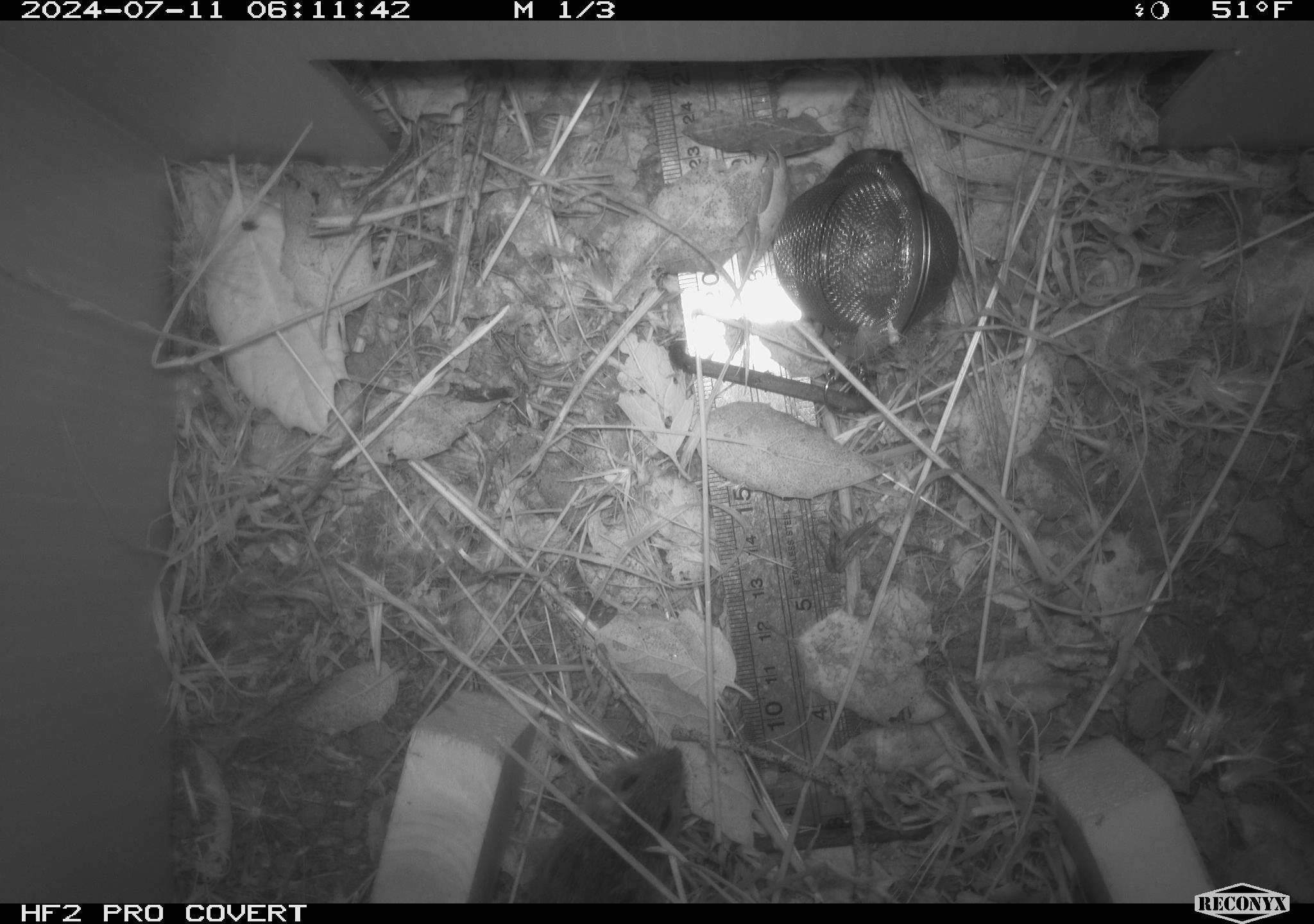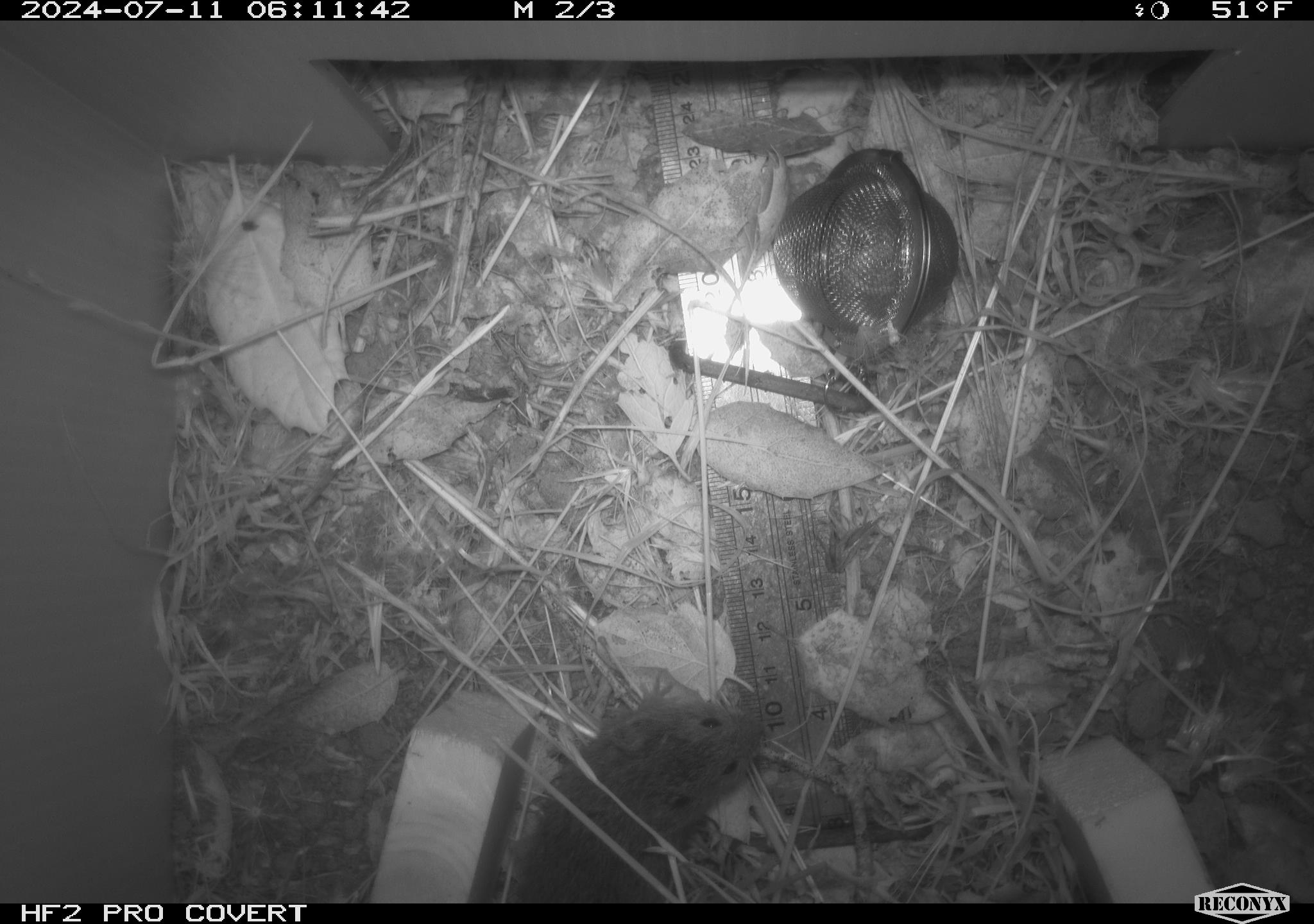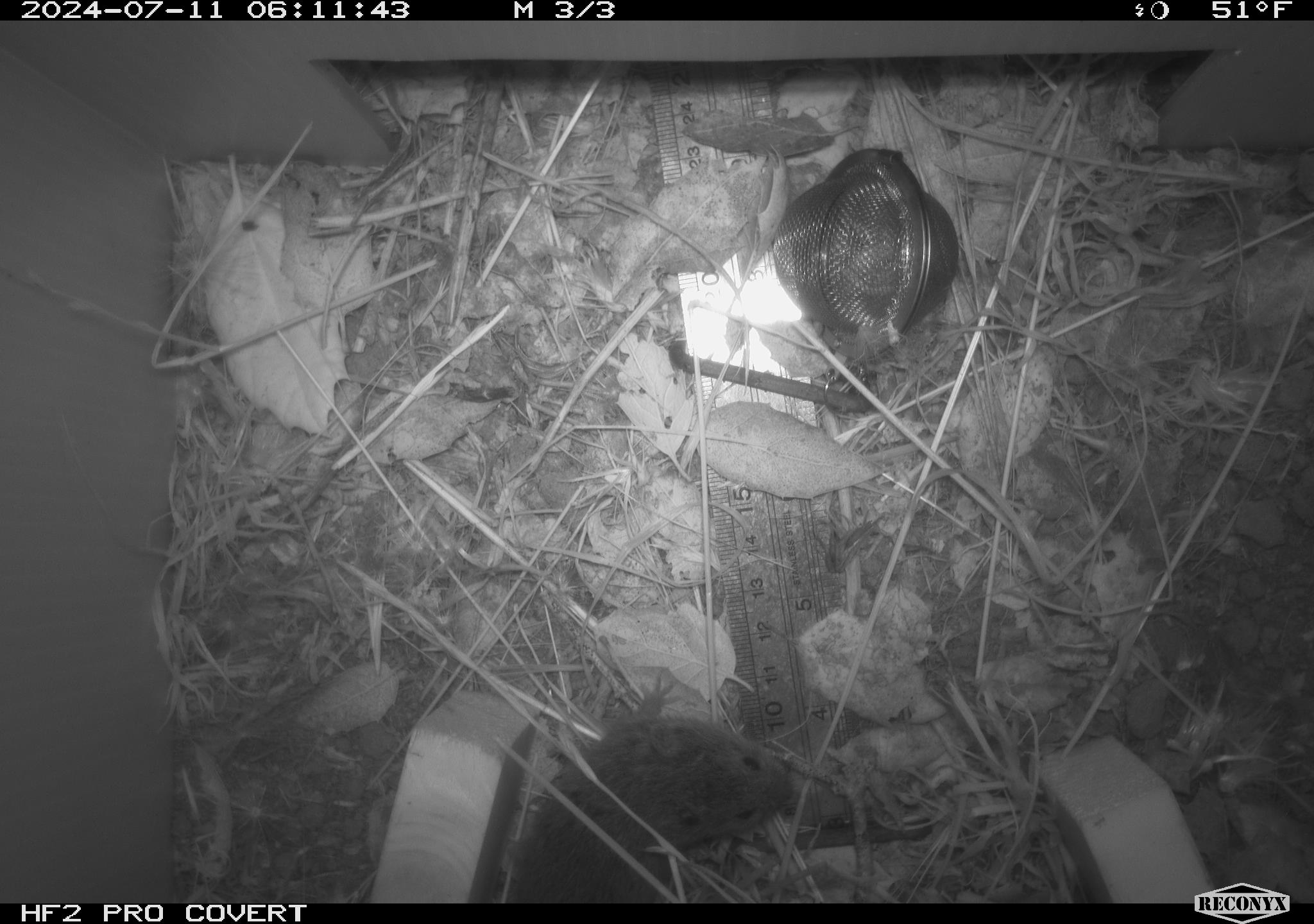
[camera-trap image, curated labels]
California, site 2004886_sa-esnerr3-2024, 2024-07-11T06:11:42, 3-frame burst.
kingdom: Animalia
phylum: Chordata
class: Mammalia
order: Rodentia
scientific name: Rodentia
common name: rodent